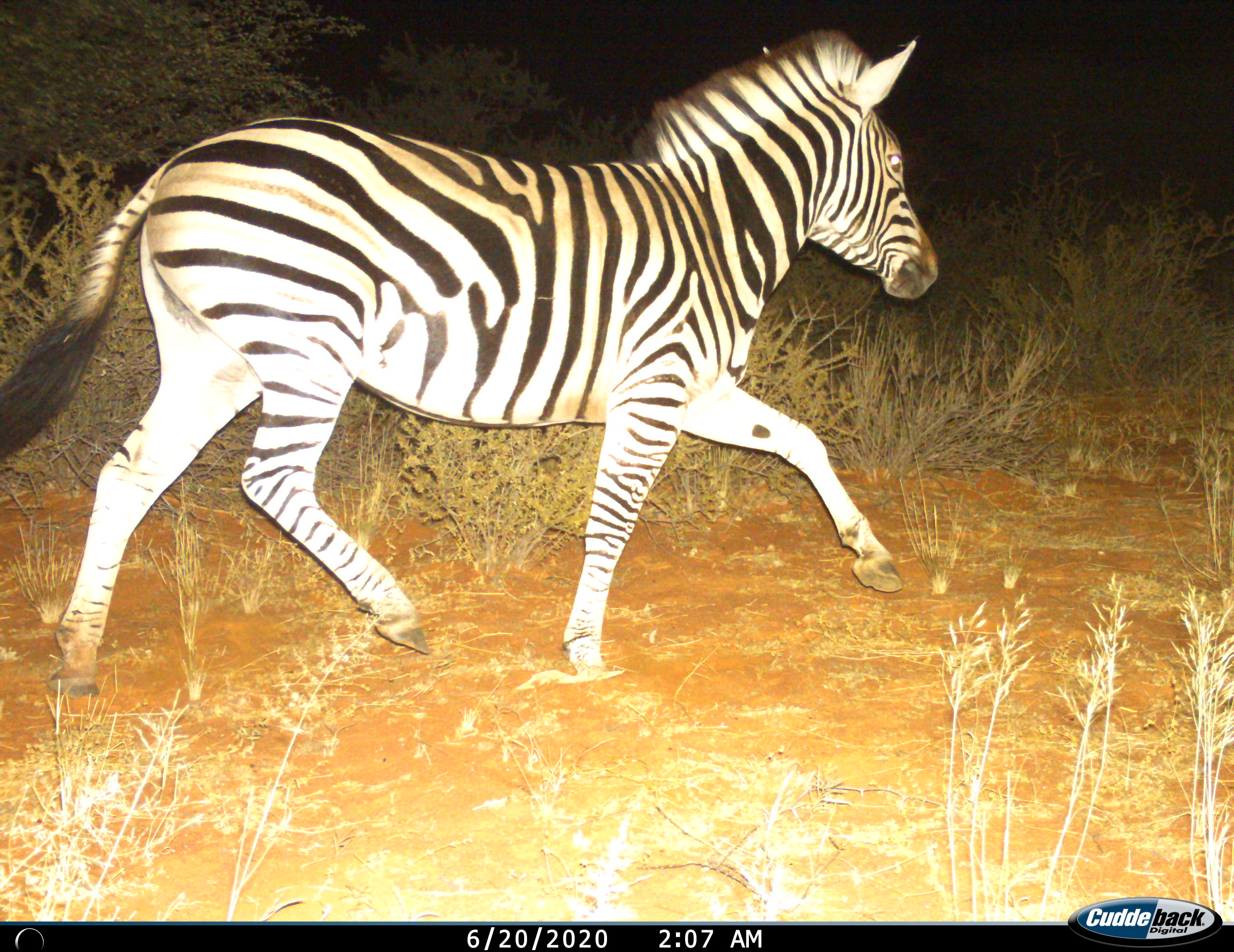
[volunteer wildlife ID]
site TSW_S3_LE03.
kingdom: Animalia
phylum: Chordata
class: Mammalia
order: Perissodactyla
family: Equidae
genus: Equus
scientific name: Equus quagga burchellii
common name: burchell's zebra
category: zebraburchells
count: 1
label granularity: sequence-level